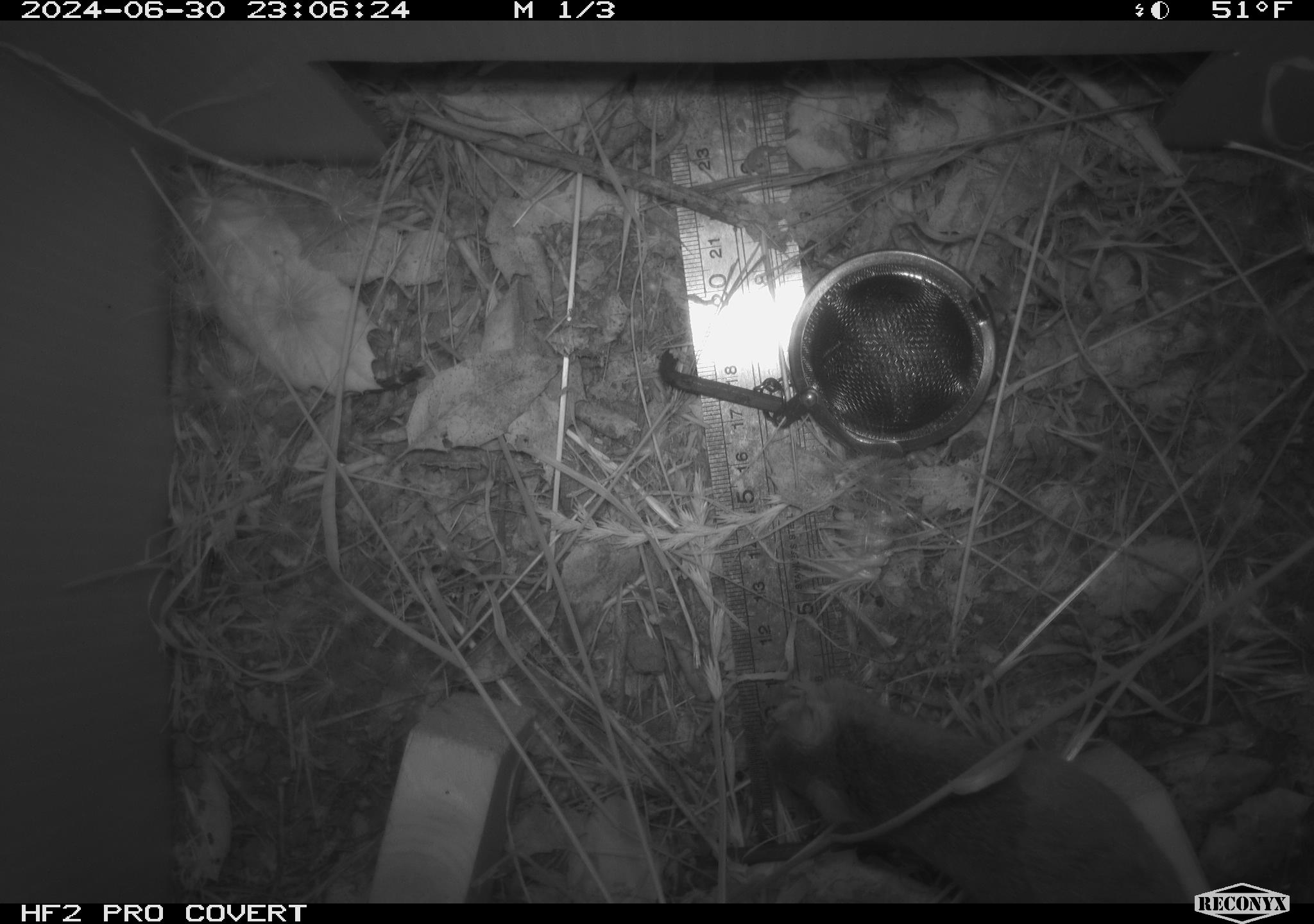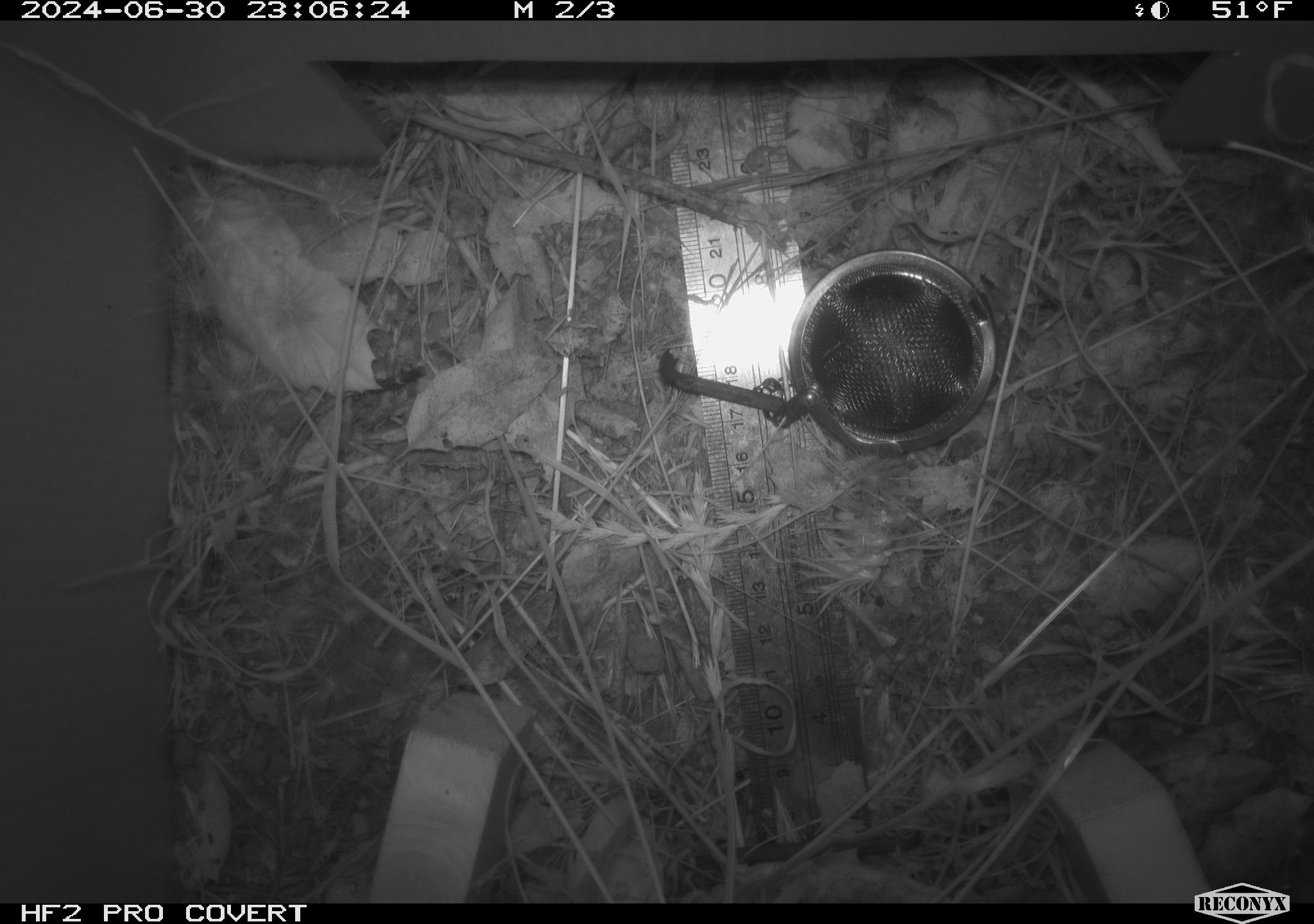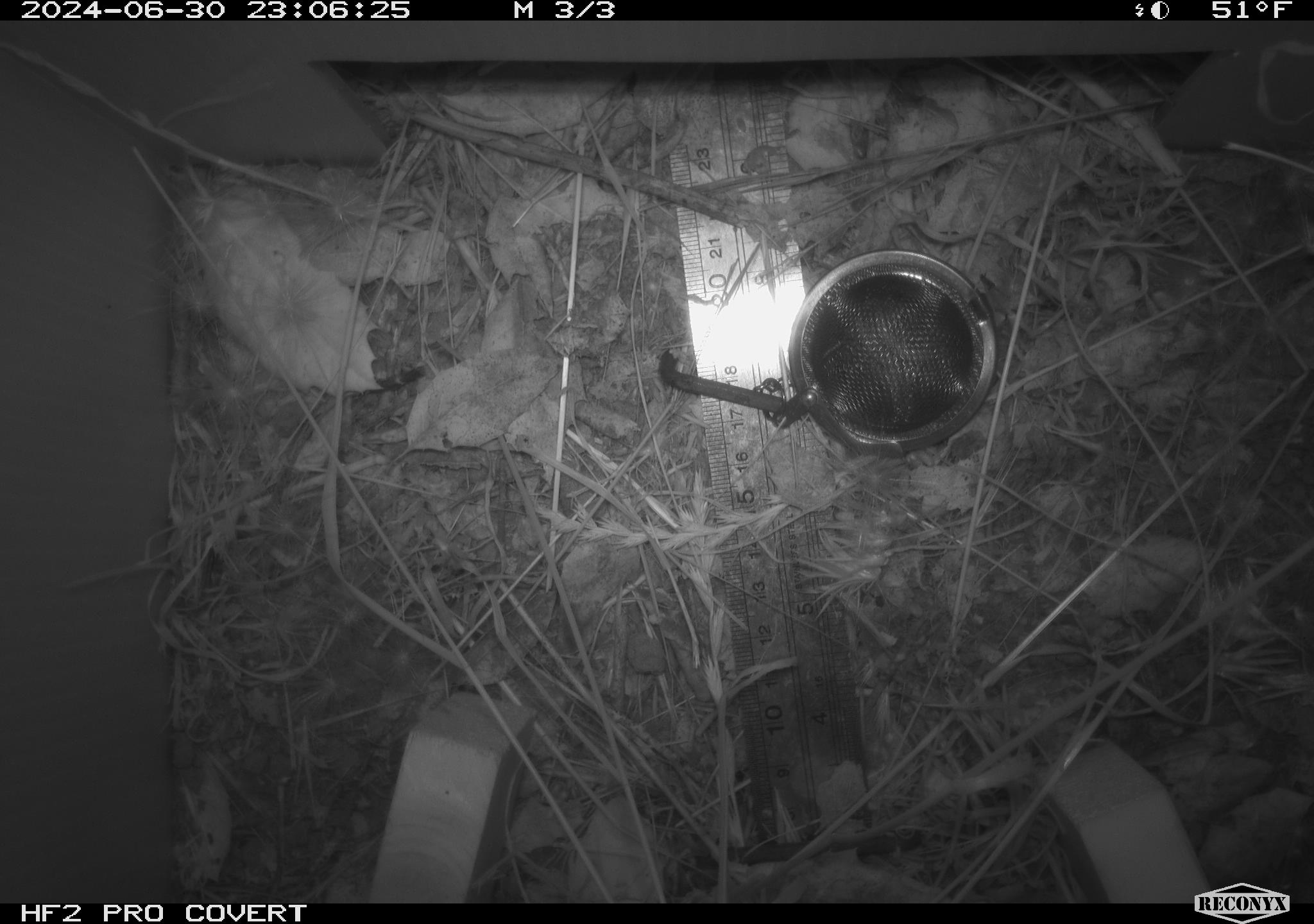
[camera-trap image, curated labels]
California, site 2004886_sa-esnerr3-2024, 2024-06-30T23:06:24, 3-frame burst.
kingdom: Animalia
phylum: Chordata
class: Mammalia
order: Rodentia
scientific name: Rodentia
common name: rodent